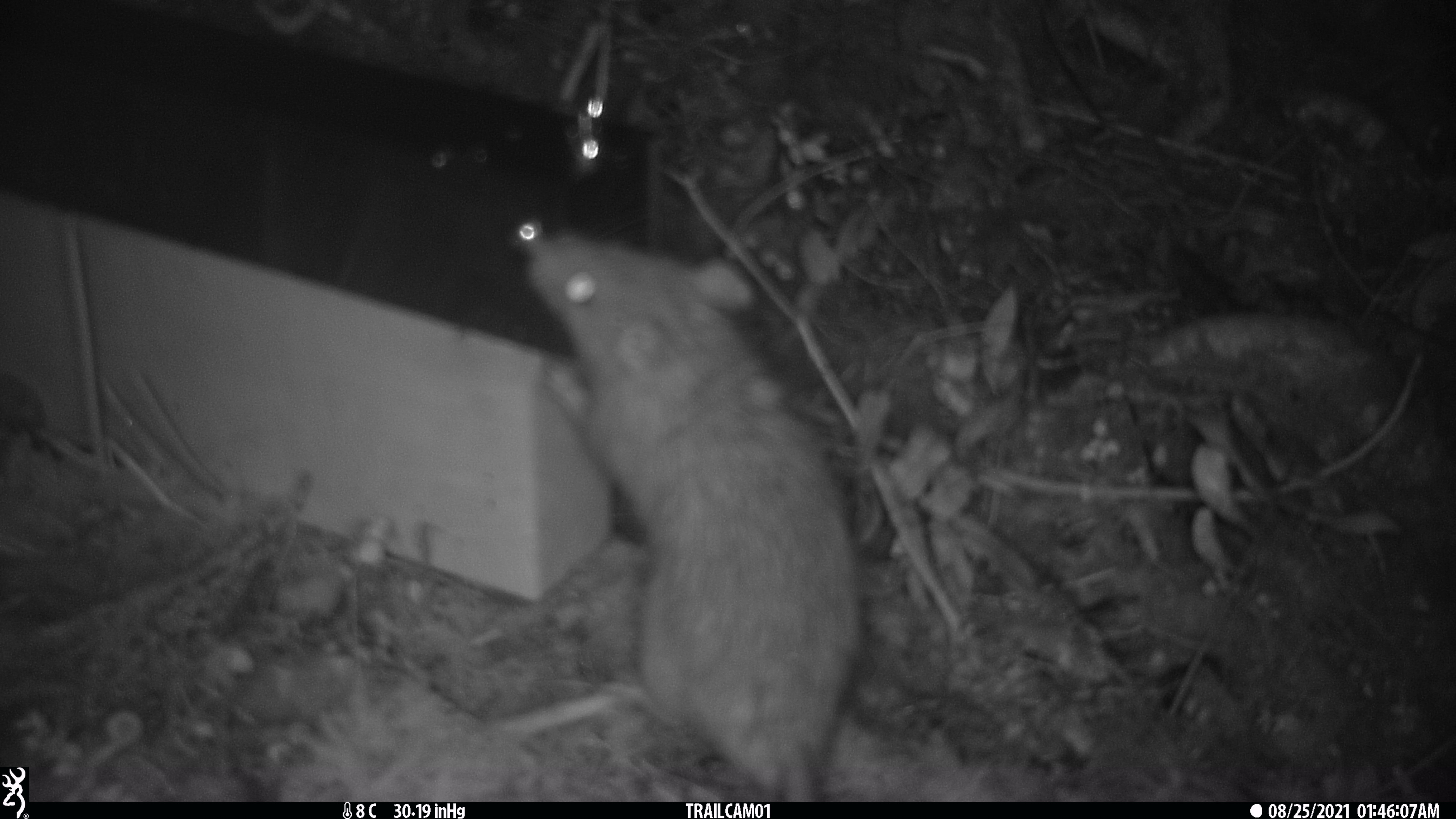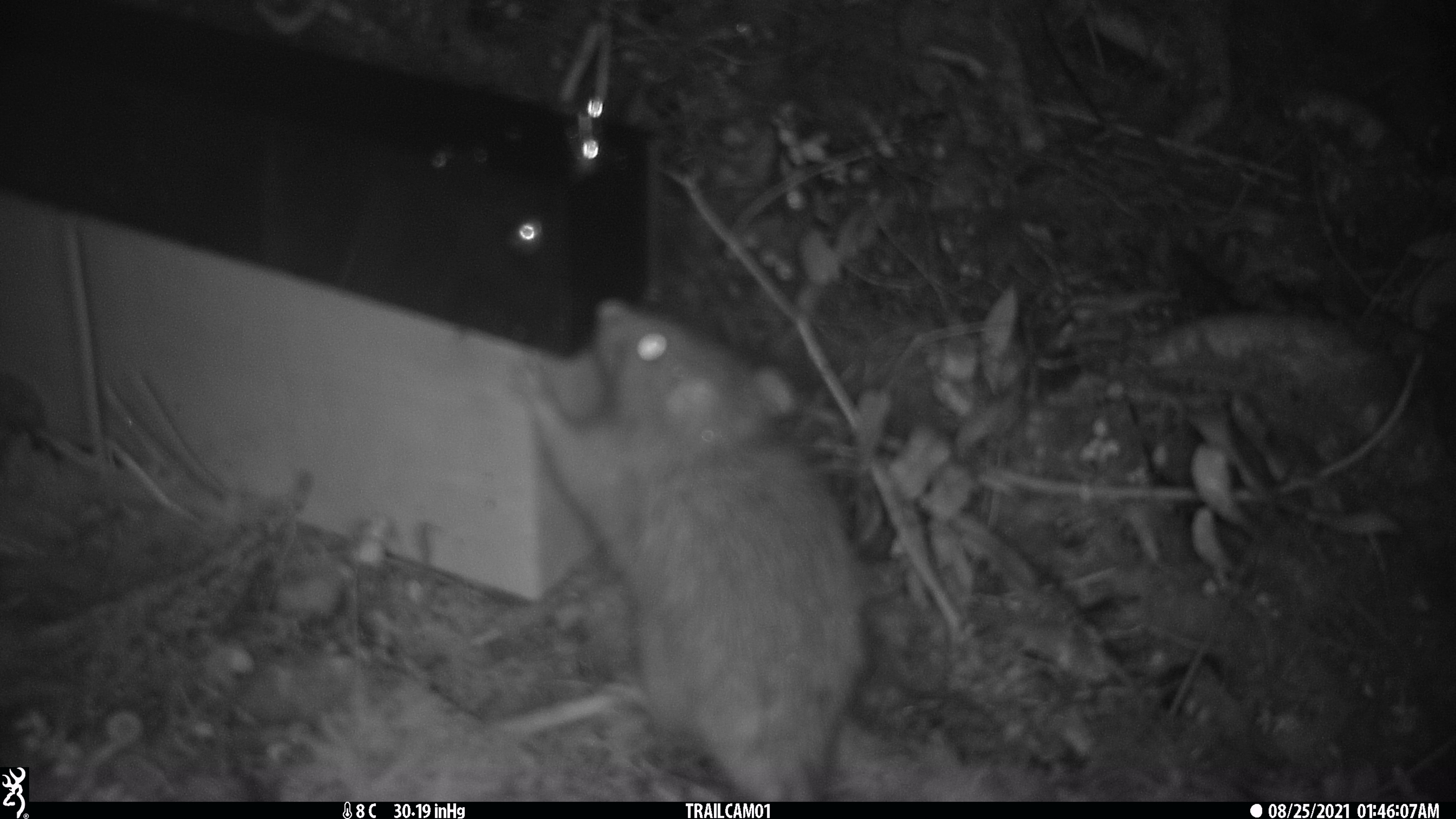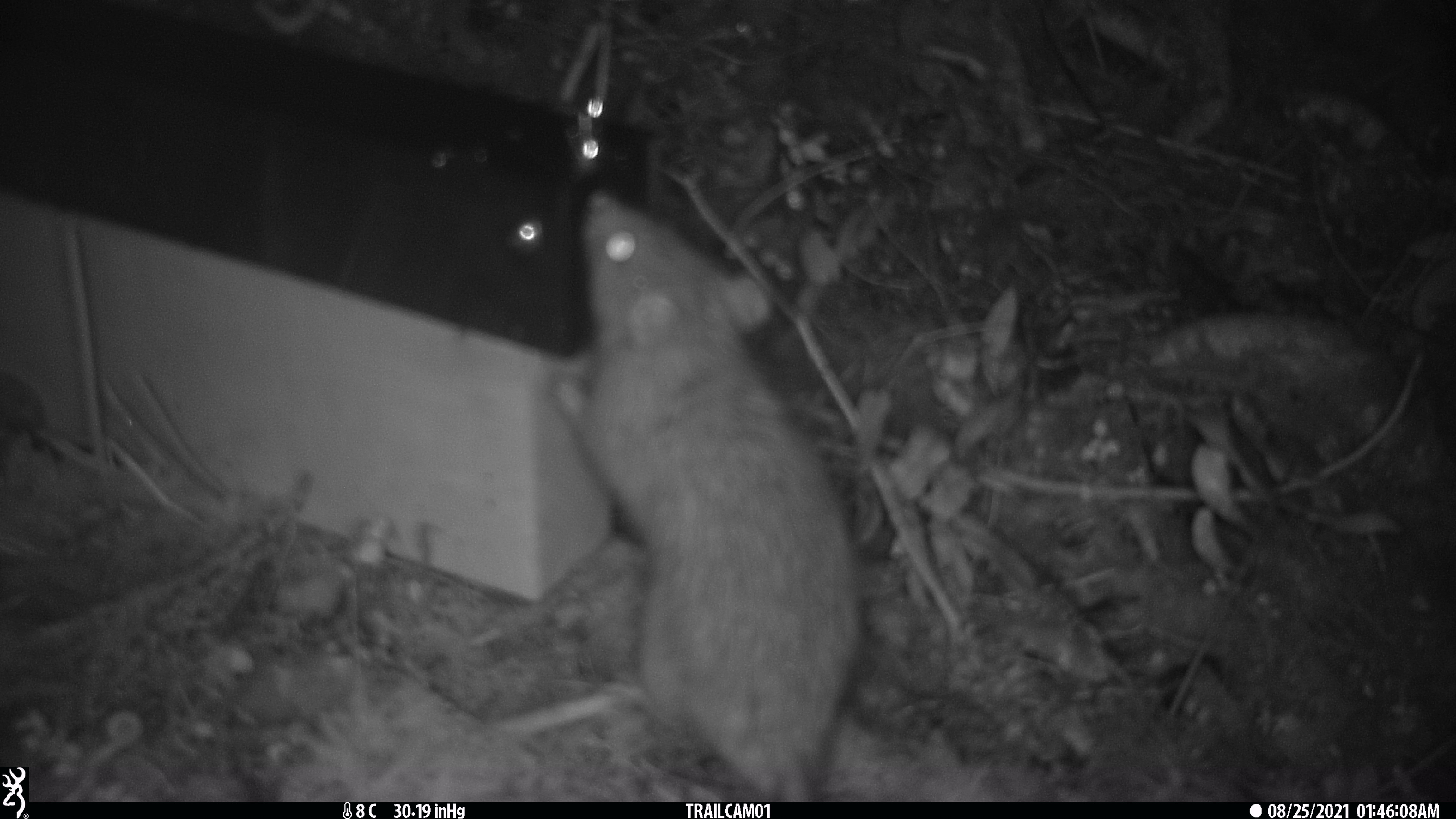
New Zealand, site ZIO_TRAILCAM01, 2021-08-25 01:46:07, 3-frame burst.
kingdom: Animalia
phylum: Chordata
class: Mammalia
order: Rodentia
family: Muridae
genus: Rattus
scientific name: Rattus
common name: rat